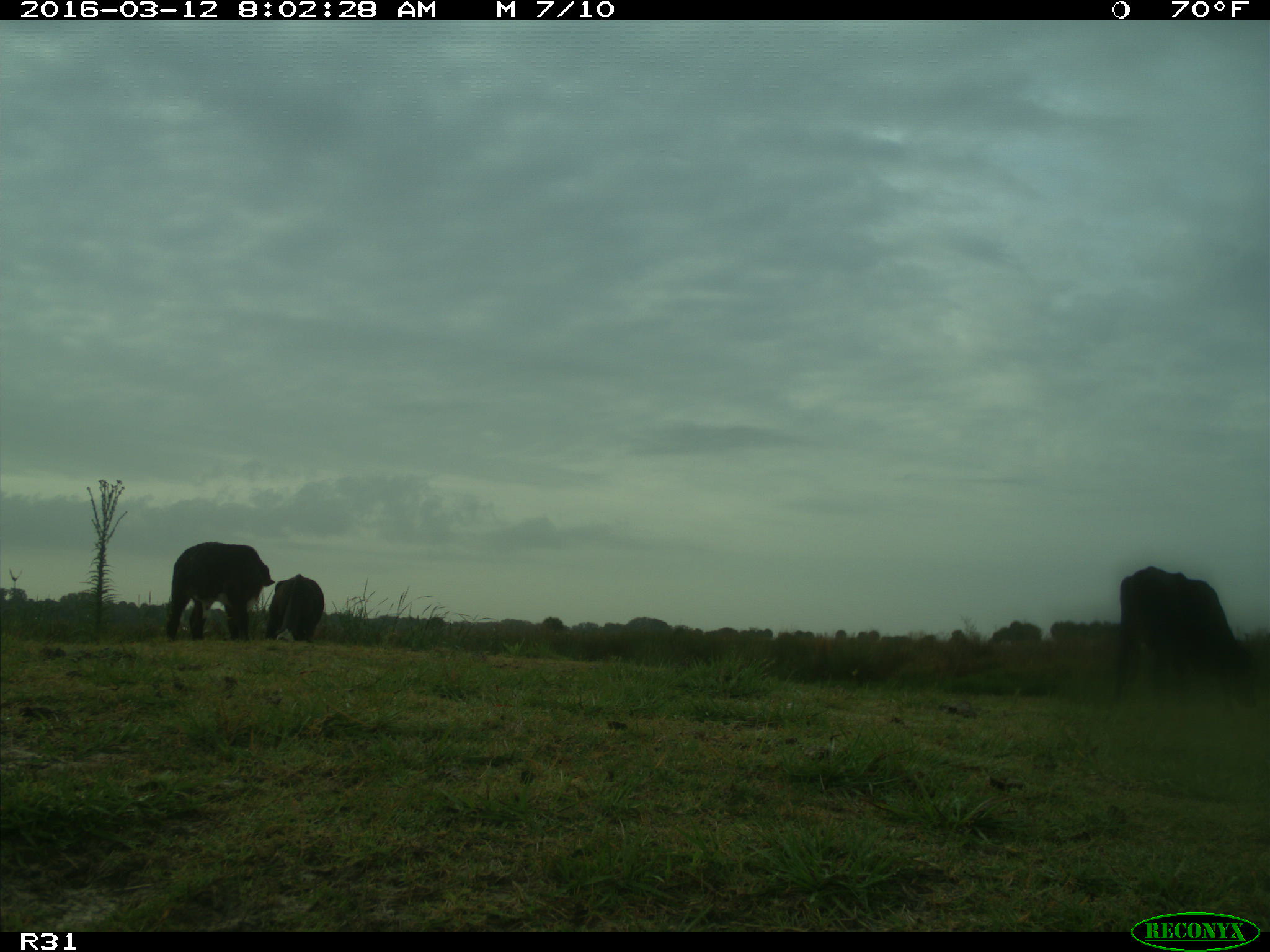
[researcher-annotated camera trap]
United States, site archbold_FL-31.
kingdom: Animalia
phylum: Chordata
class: Mammalia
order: Artiodactyla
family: Bovidae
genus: Bos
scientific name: Bos taurus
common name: domestic cow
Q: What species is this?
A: Bos taurus (domestic cow).